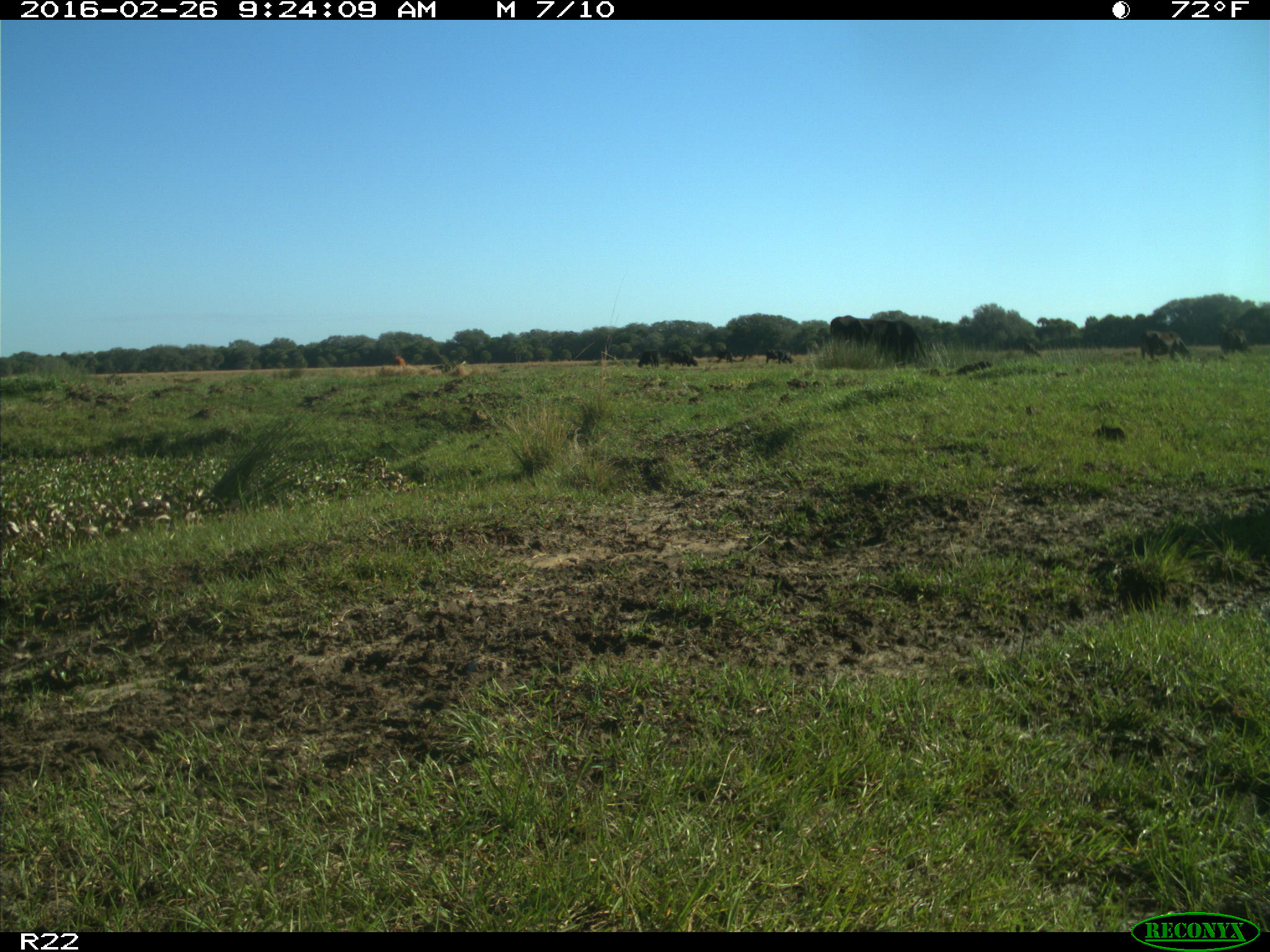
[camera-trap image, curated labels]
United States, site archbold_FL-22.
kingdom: Animalia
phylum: Chordata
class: Mammalia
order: Artiodactyla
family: Bovidae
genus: Bos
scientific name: Bos taurus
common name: domestic cow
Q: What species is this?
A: Bos taurus (domestic cow).